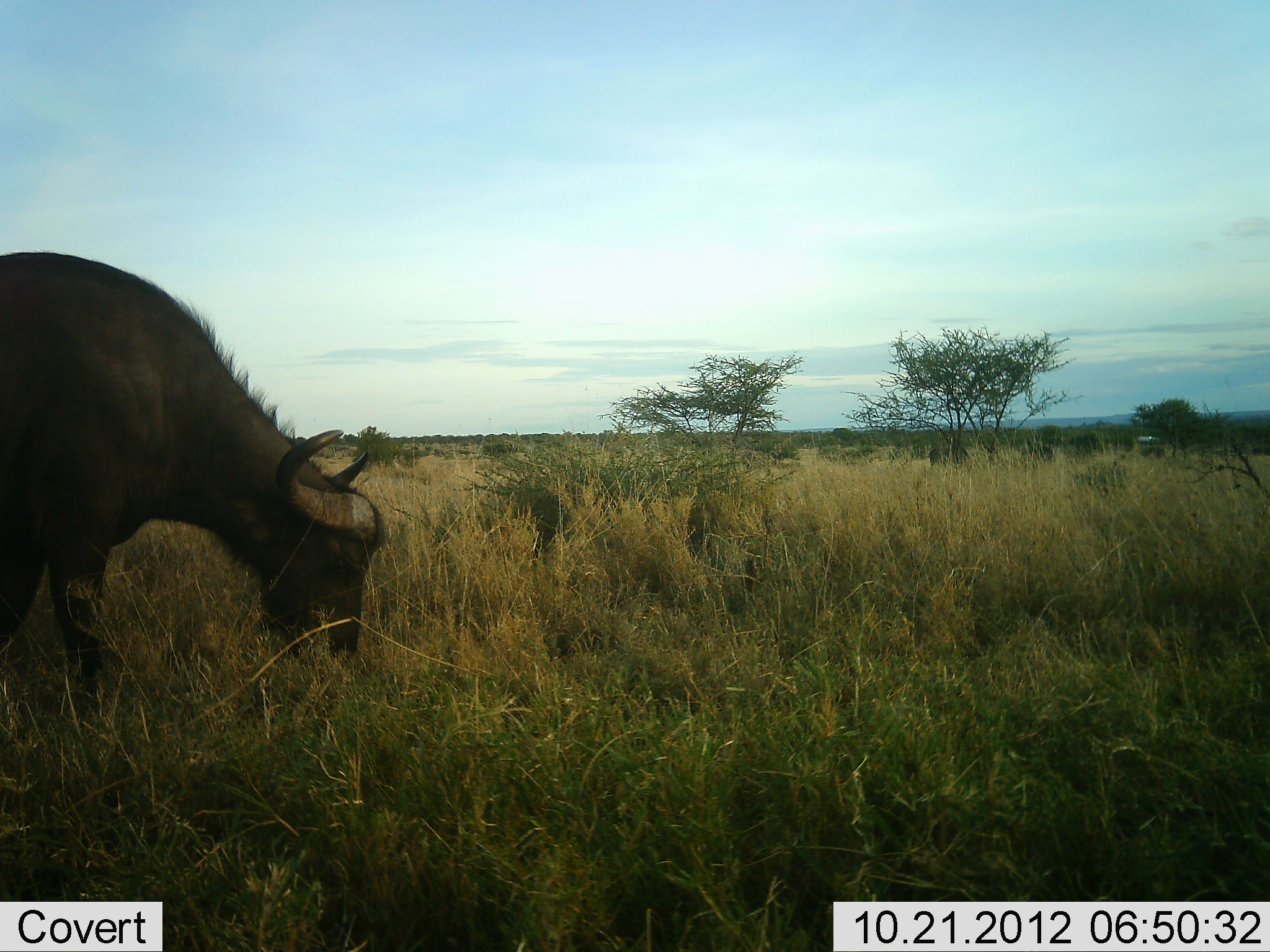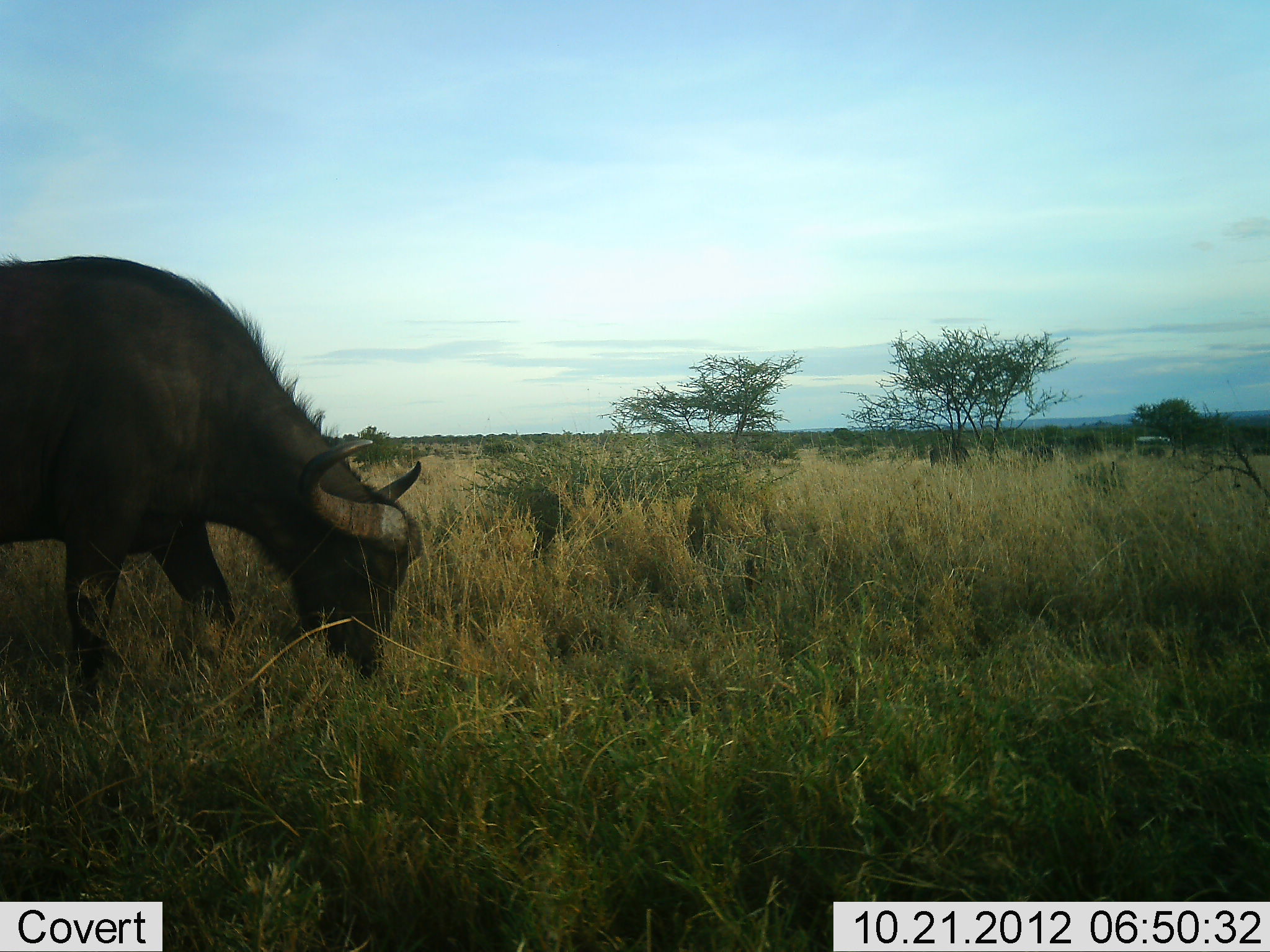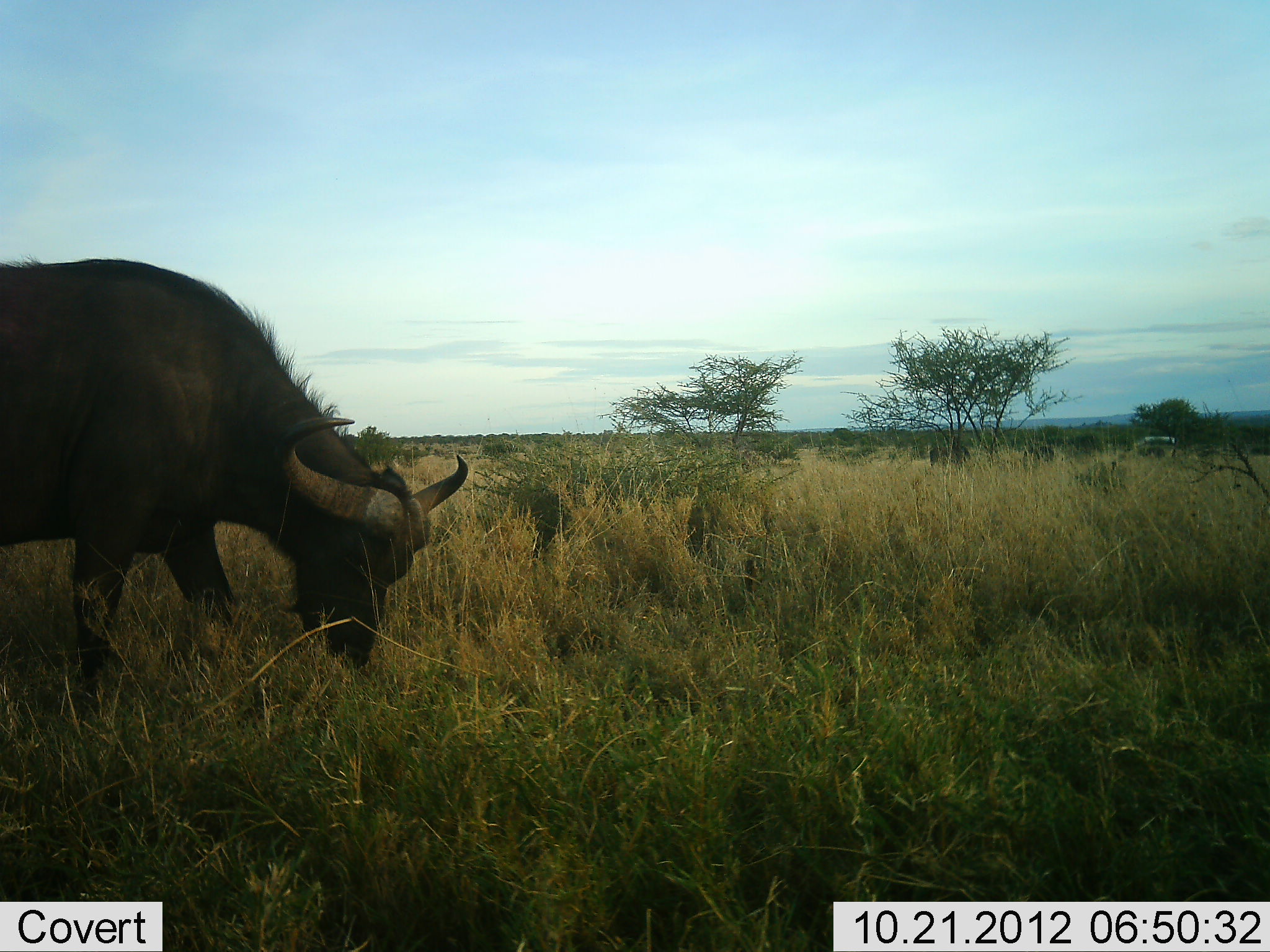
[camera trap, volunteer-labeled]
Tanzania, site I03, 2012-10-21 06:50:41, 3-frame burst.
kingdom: Animalia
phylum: Chordata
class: Mammalia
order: Artiodactyla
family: Bovidae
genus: Syncerus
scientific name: Syncerus caffer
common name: cape buffalo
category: buffalo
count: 1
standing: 0%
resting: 0%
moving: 20%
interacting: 0%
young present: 0%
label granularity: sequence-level